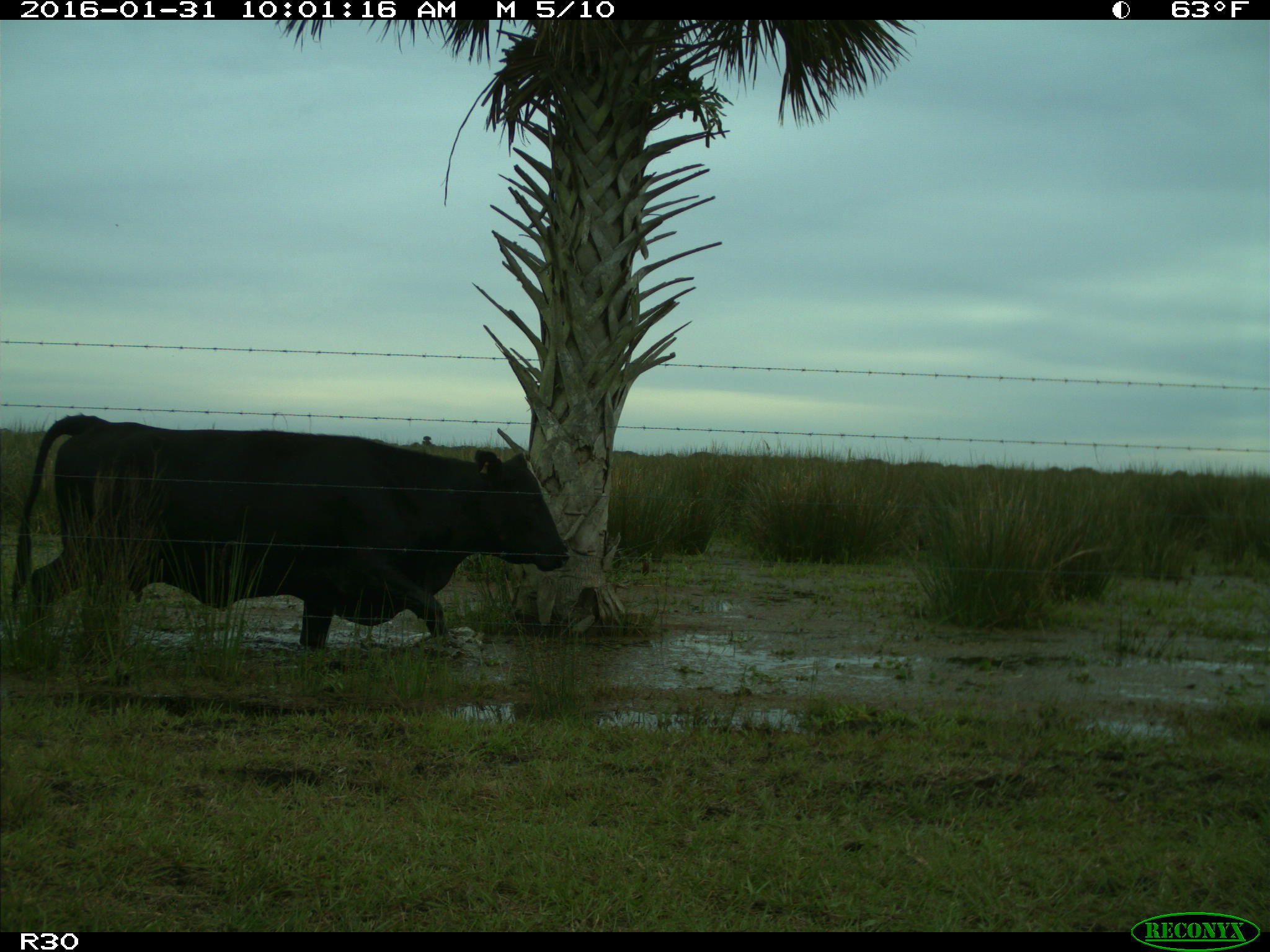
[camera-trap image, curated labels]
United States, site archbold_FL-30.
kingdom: Animalia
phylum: Chordata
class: Mammalia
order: Artiodactyla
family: Bovidae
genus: Bos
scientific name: Bos taurus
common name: domestic cow